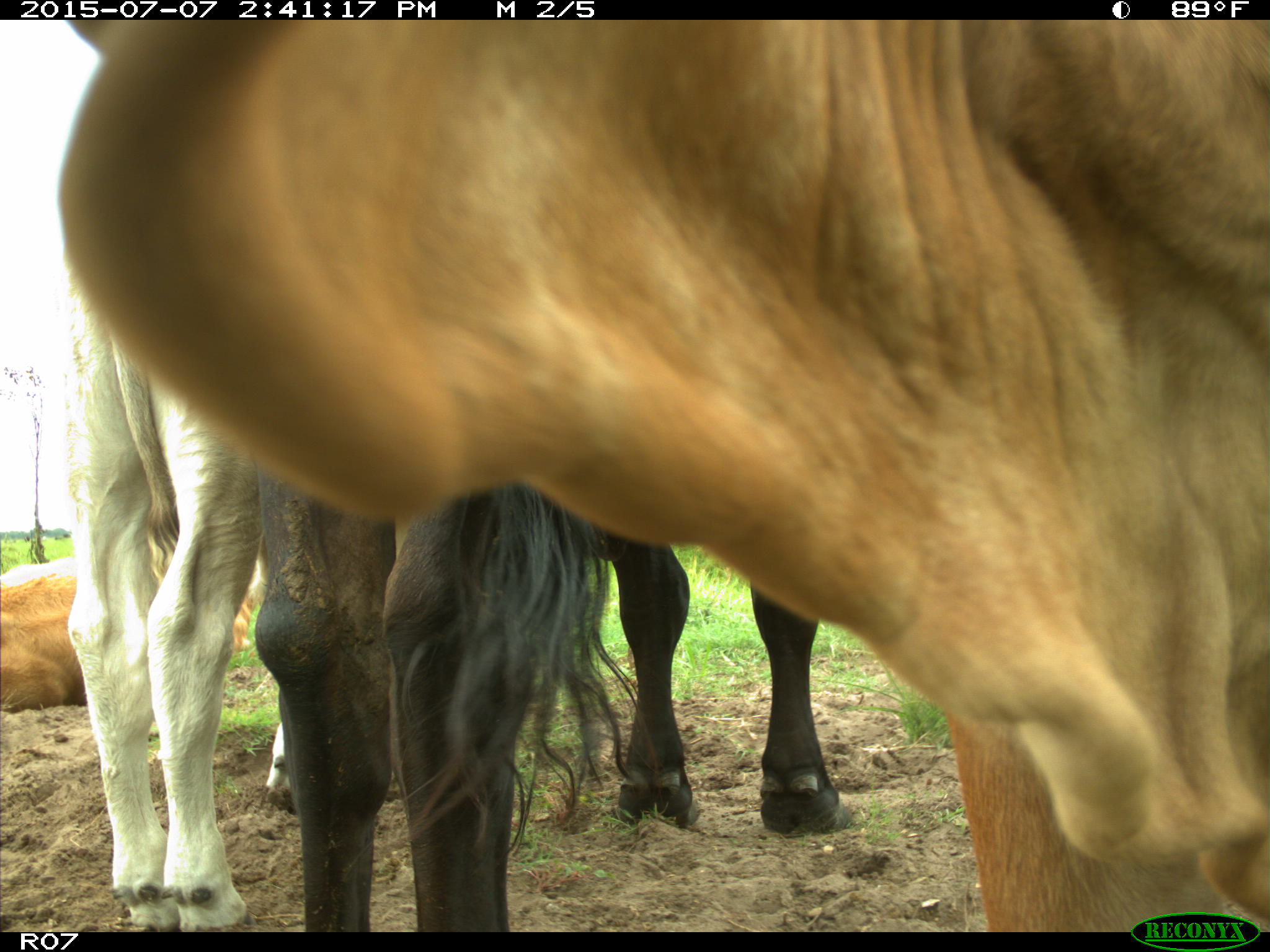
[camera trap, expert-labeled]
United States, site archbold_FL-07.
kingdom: Animalia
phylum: Chordata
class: Mammalia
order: Artiodactyla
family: Bovidae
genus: Bos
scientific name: Bos taurus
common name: domestic cow